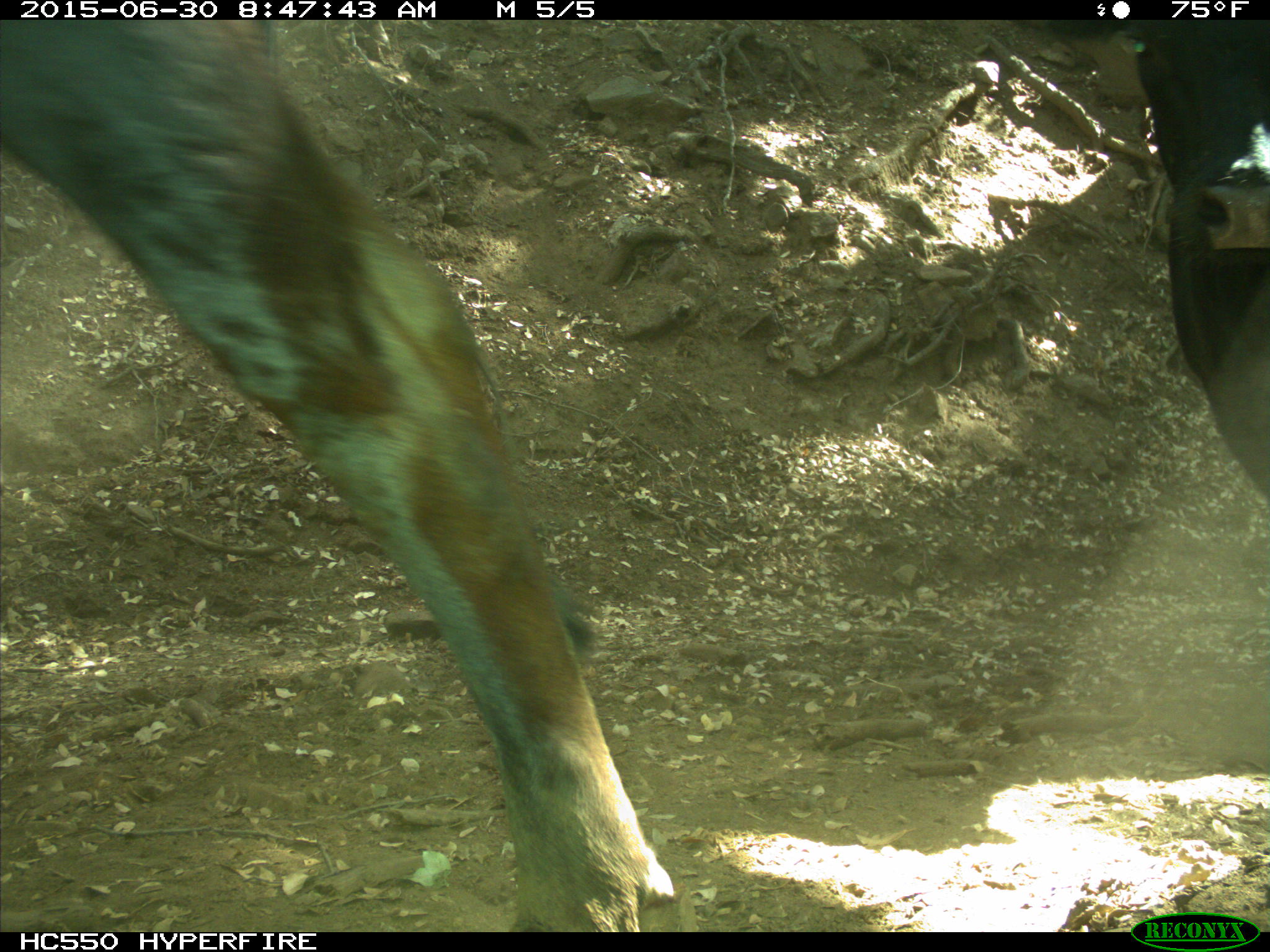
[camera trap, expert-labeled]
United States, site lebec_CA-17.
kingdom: Animalia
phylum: Chordata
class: Mammalia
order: Artiodactyla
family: Bovidae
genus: Bos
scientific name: Bos taurus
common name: domestic cow